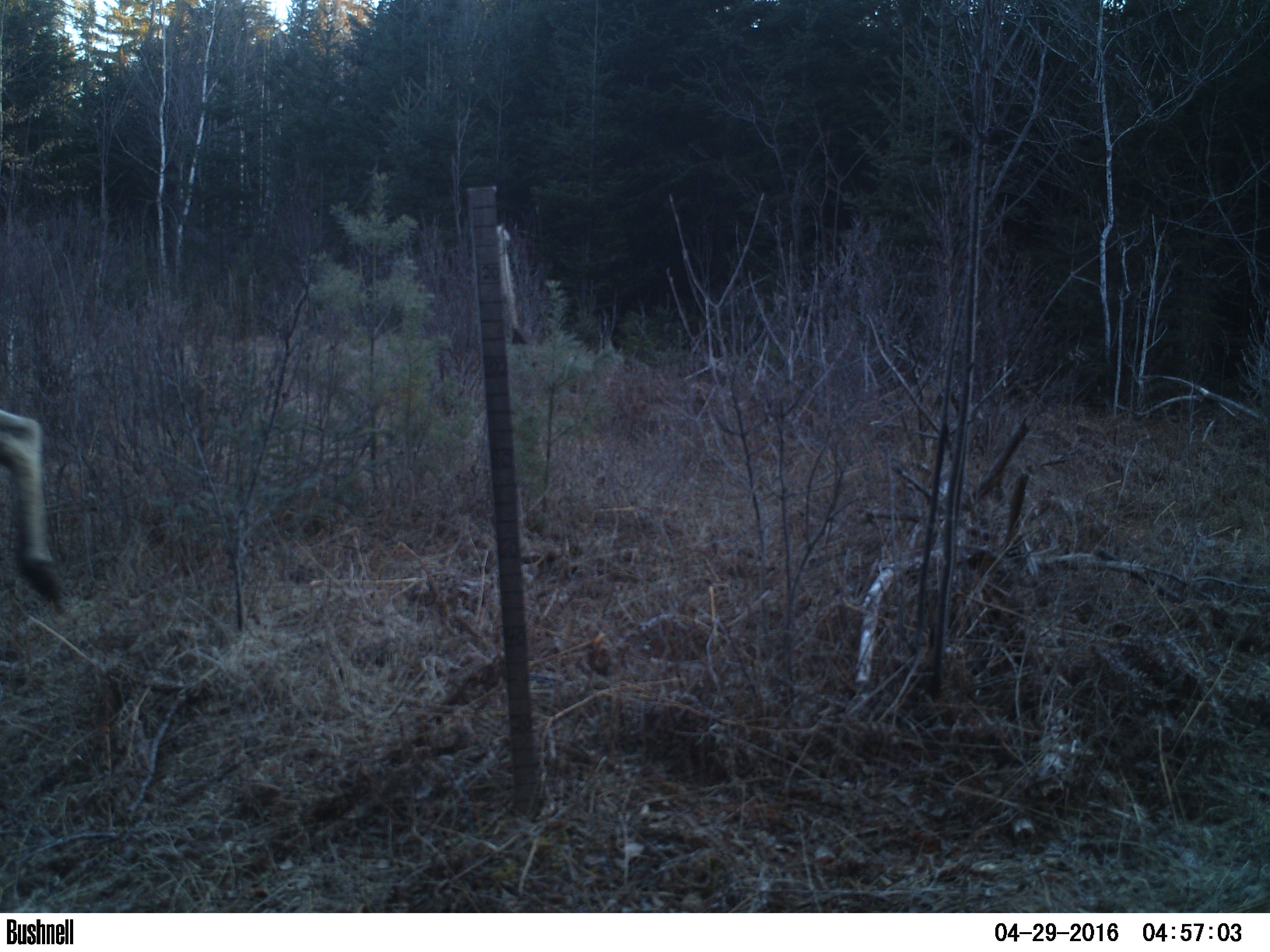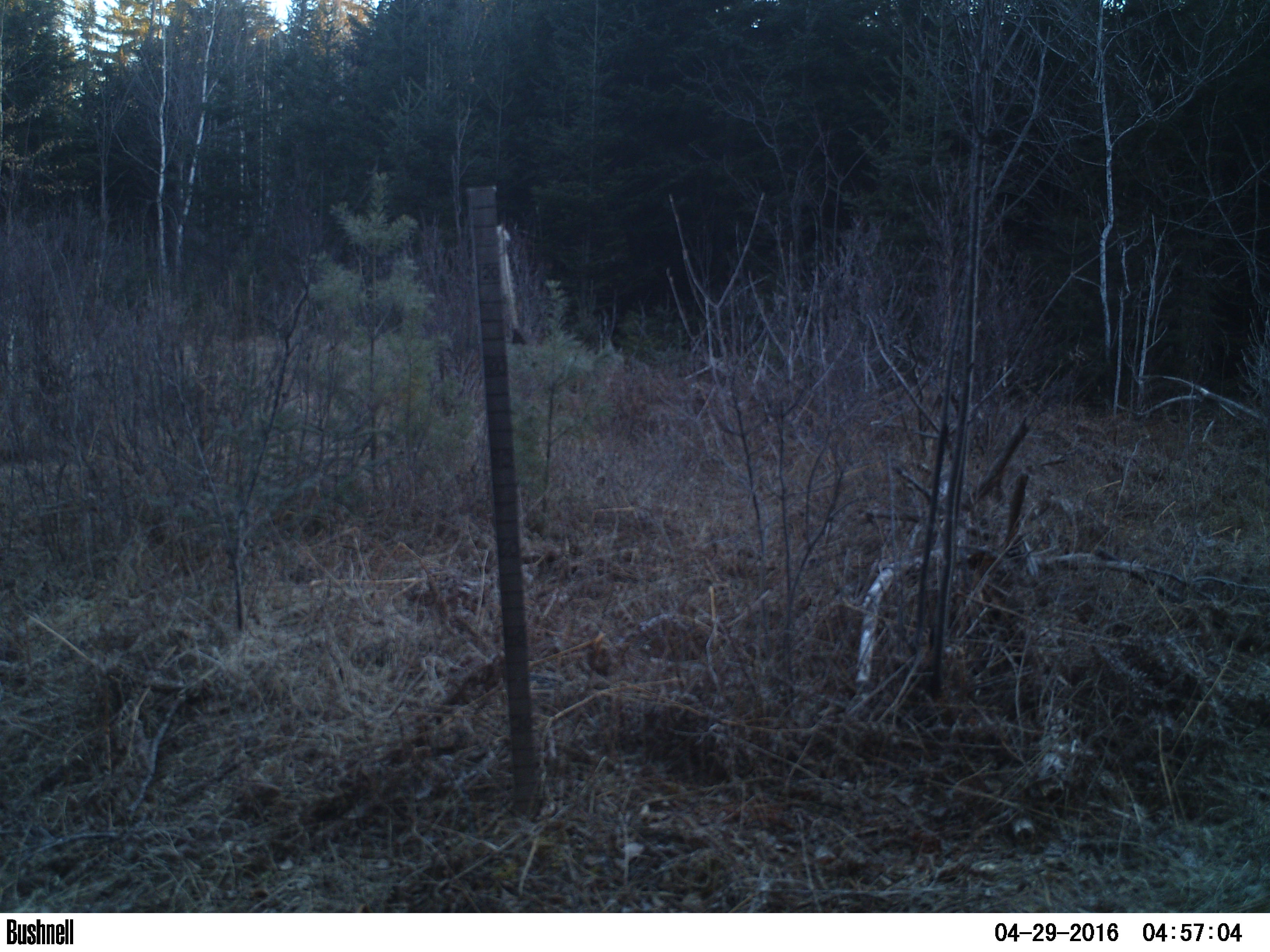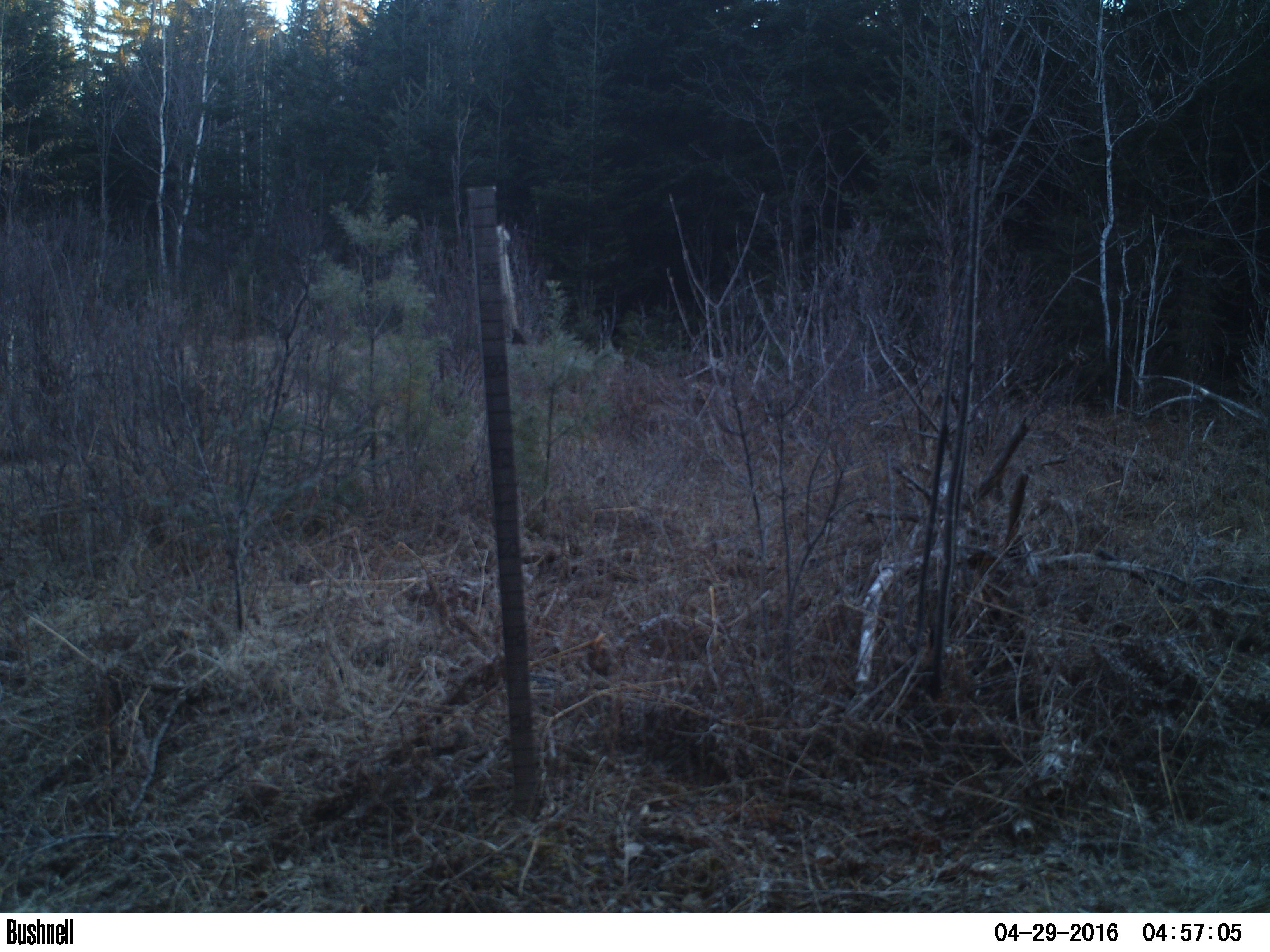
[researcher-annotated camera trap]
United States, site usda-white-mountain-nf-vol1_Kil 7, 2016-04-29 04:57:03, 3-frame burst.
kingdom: Animalia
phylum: Chordata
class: Mammalia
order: Artiodactyla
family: Cervidae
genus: Alces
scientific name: Alces alces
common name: moose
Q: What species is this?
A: Moose (Alces alces).